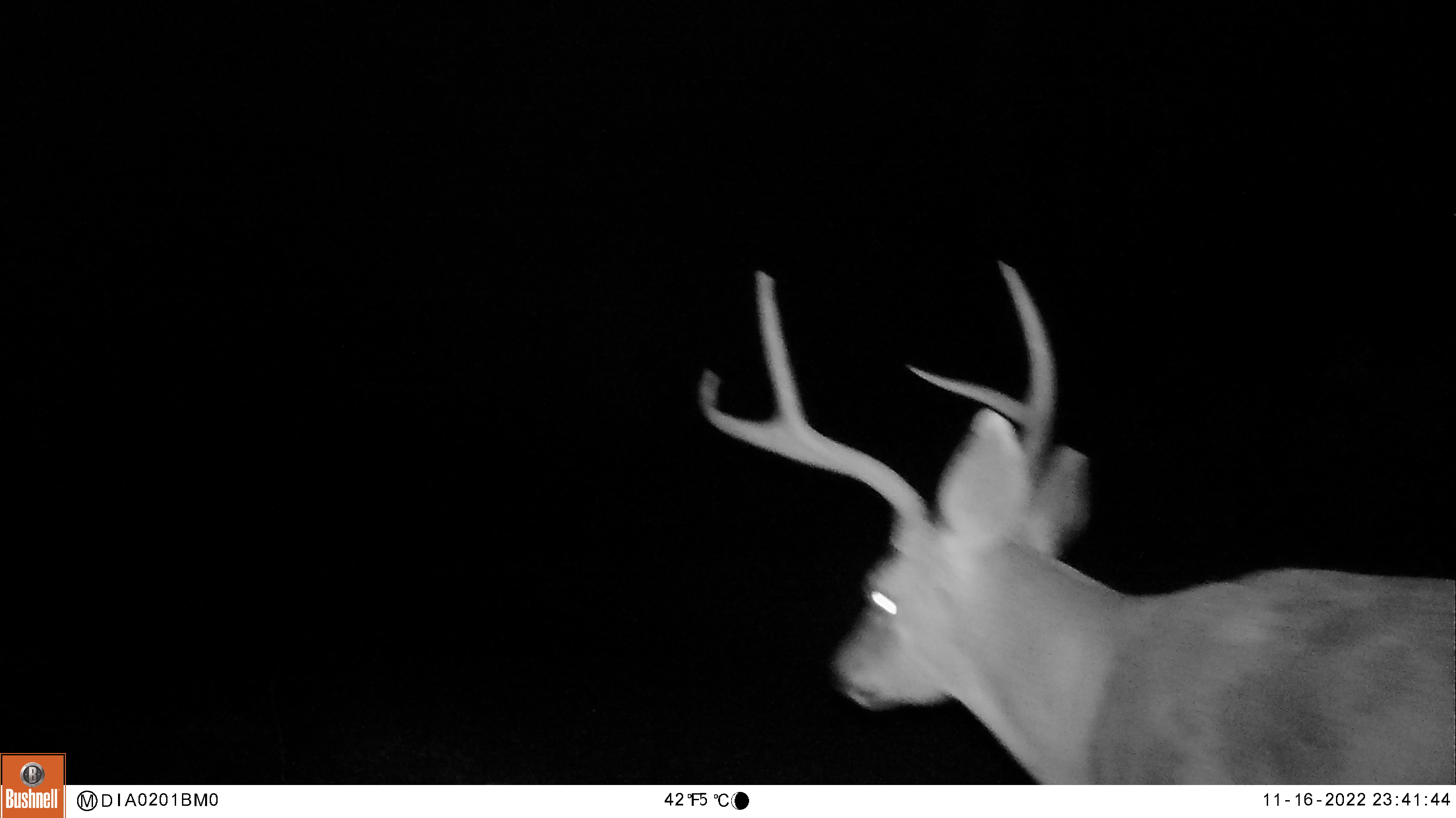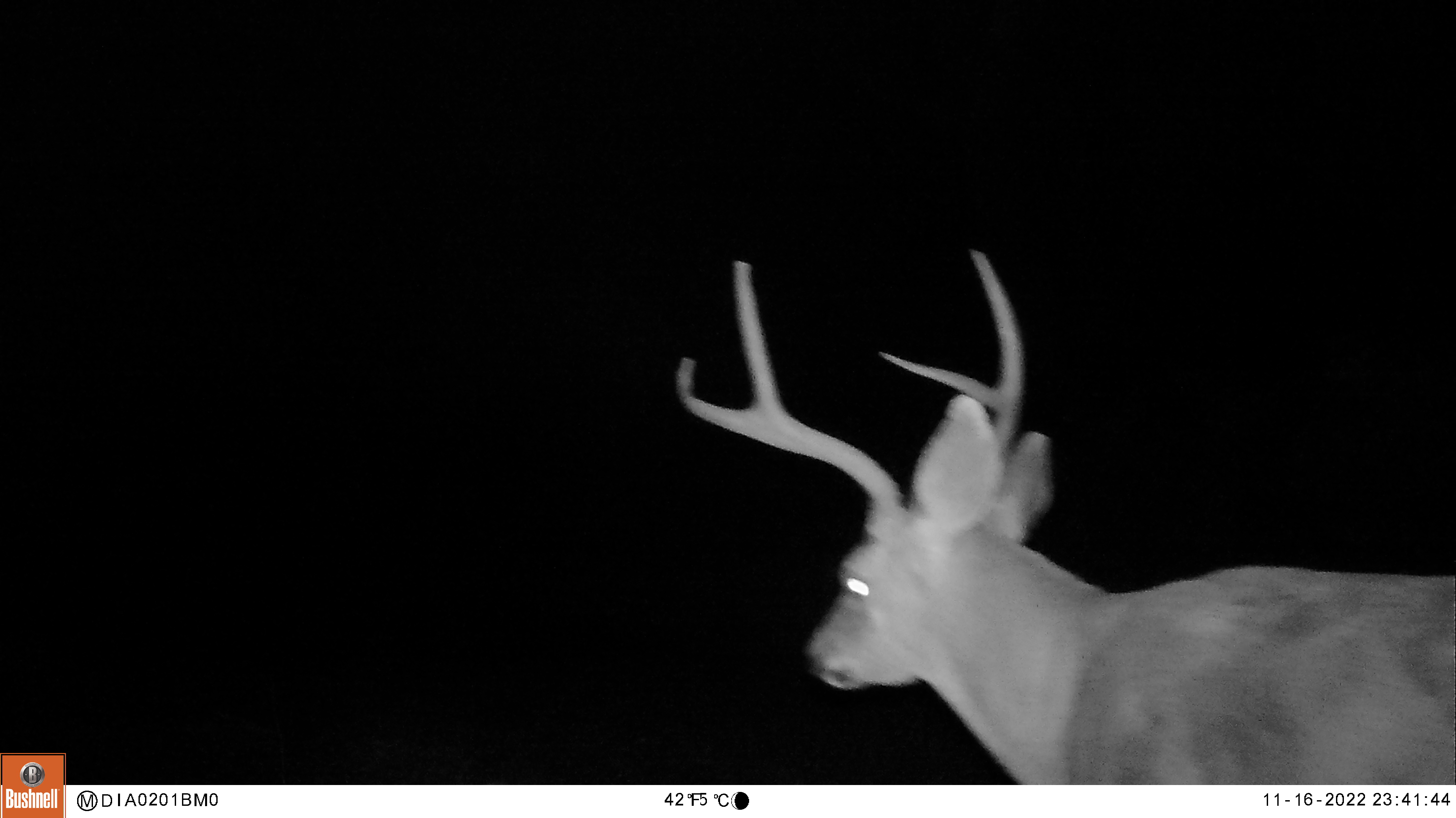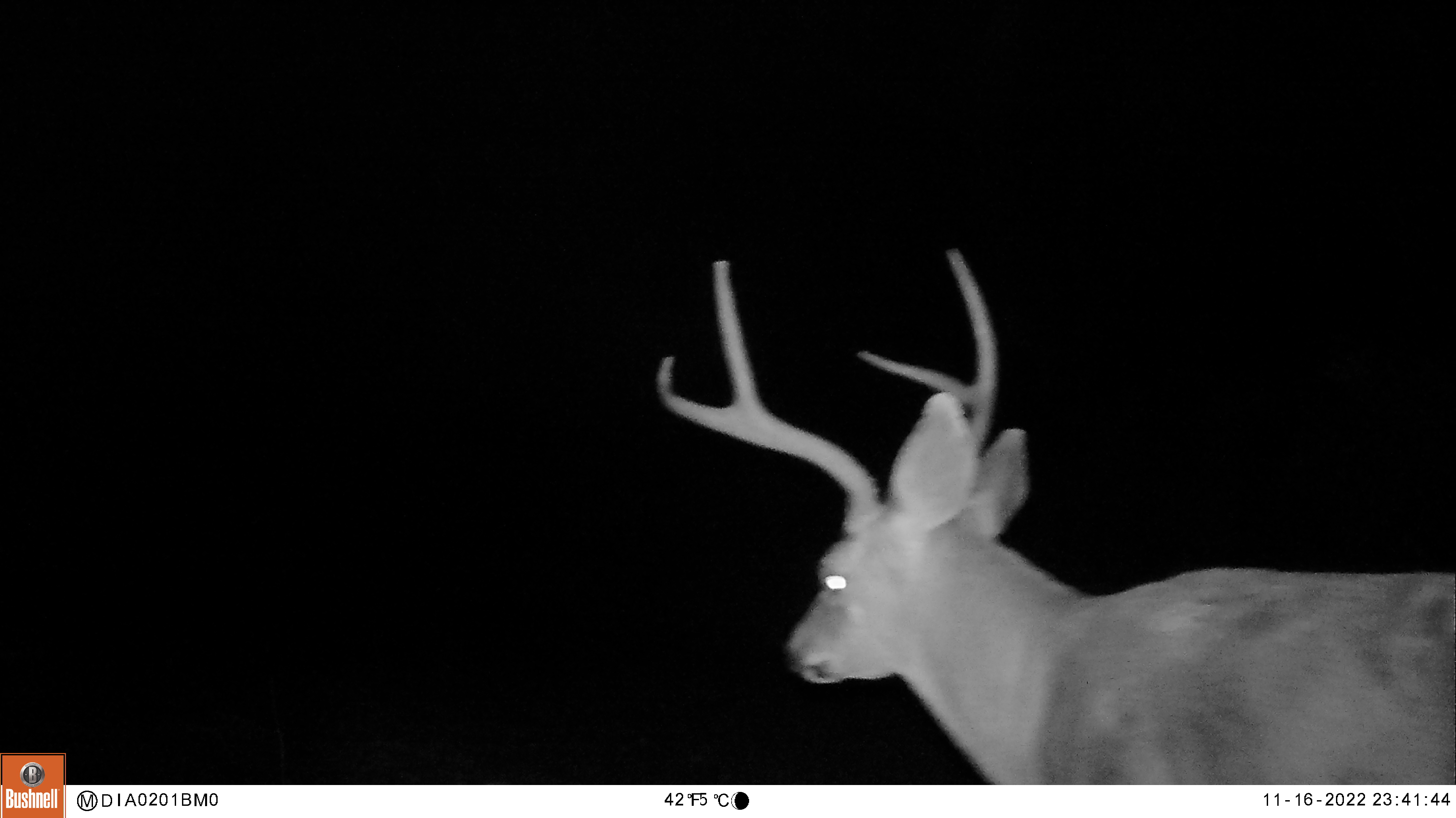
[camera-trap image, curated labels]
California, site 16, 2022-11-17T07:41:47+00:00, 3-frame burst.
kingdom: Animalia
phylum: Chordata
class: Mammalia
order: Artiodactyla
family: Cervidae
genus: Odocoileus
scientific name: Odocoileus hemionus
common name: mule deer